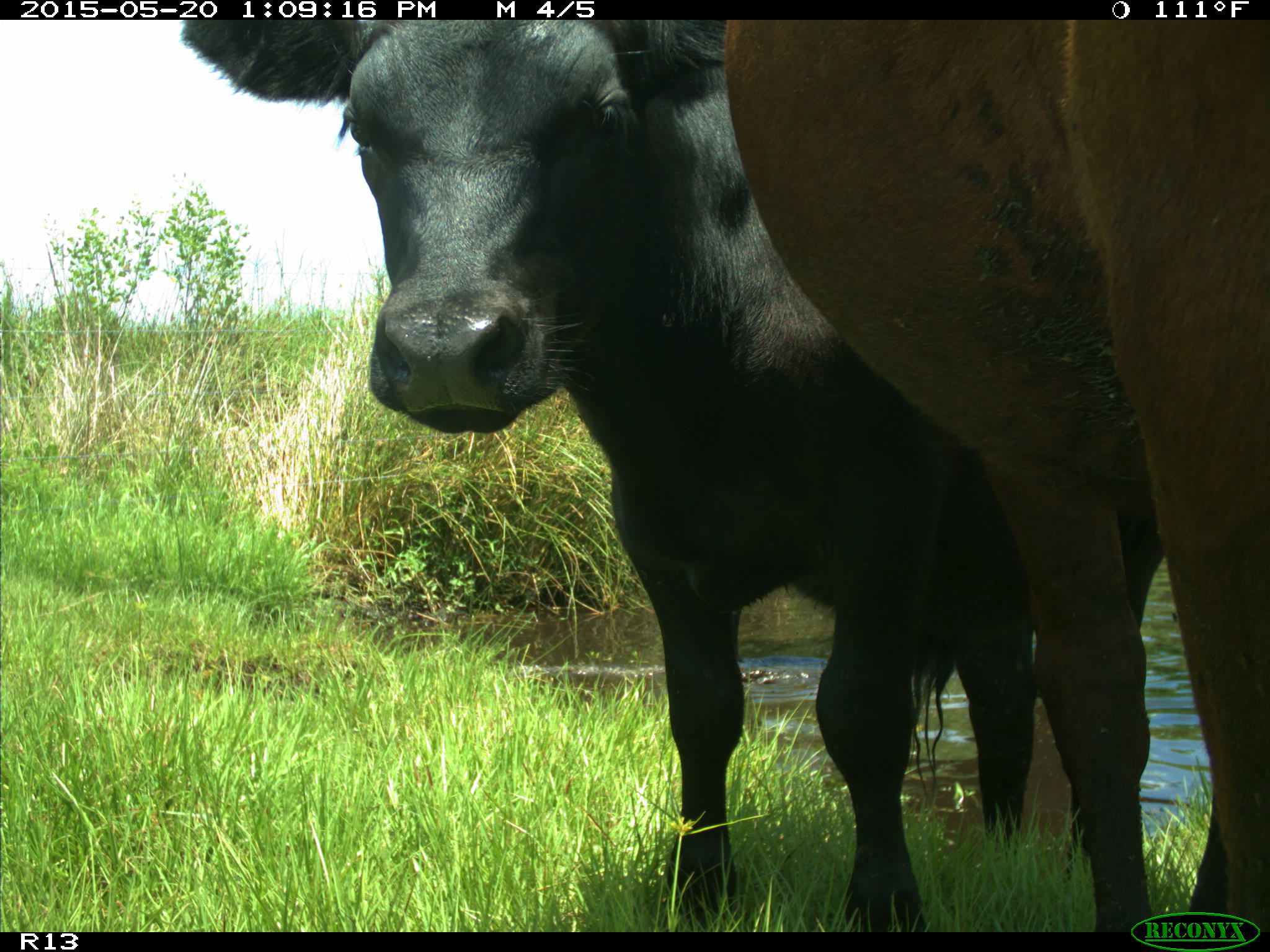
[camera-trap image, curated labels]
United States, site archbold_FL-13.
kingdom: Animalia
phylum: Chordata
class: Mammalia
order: Artiodactyla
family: Bovidae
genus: Bos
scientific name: Bos taurus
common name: domestic cow